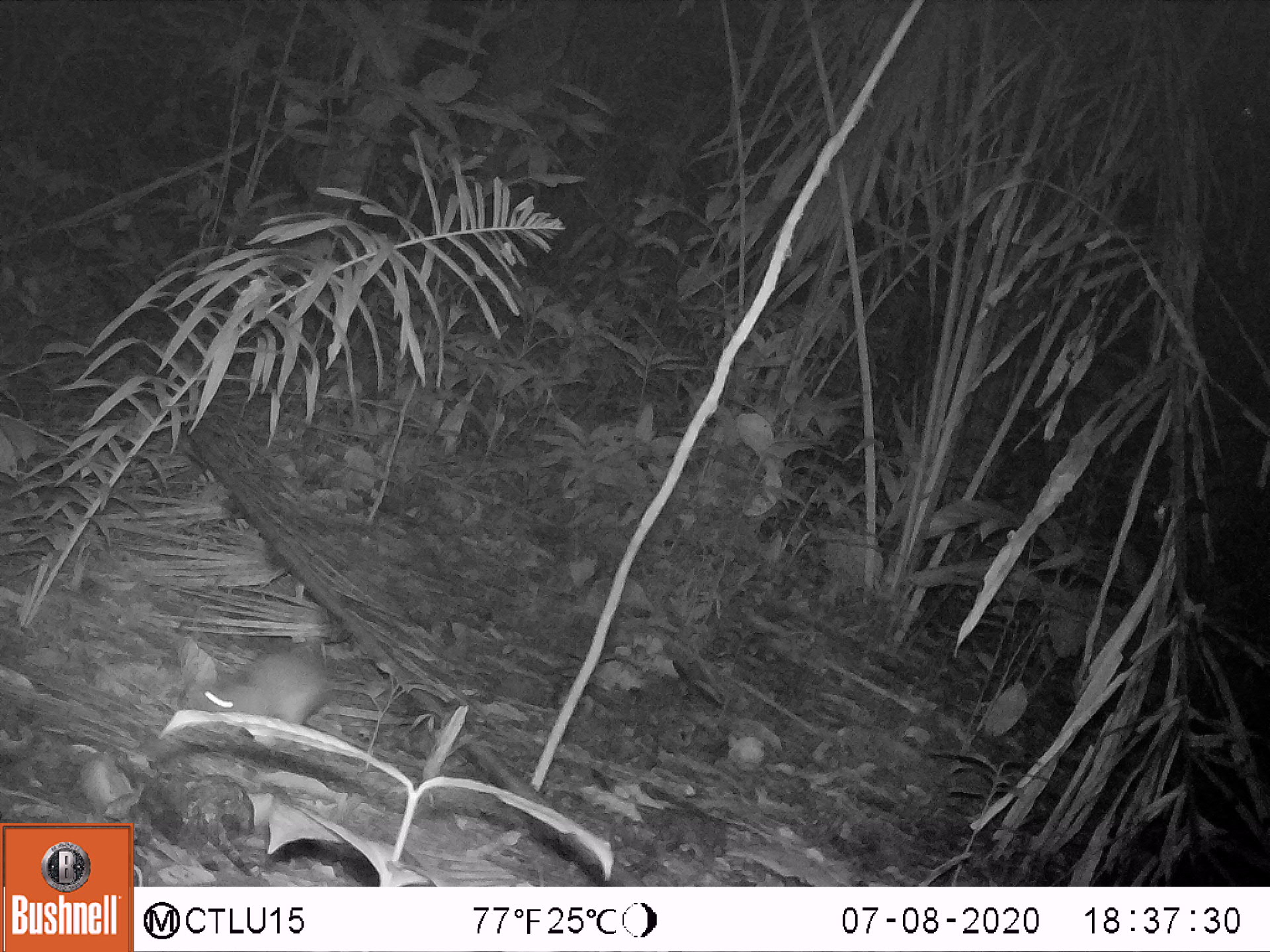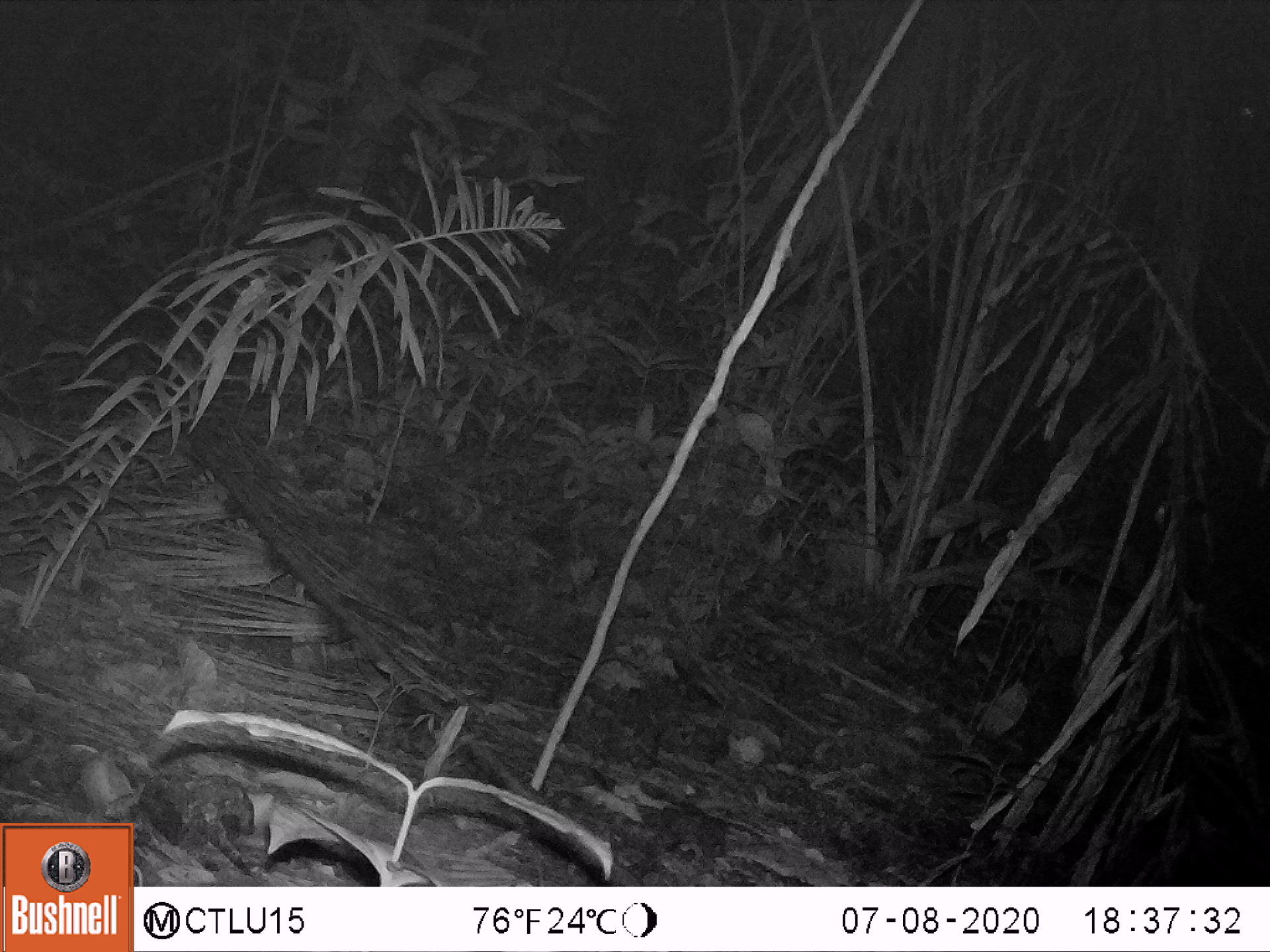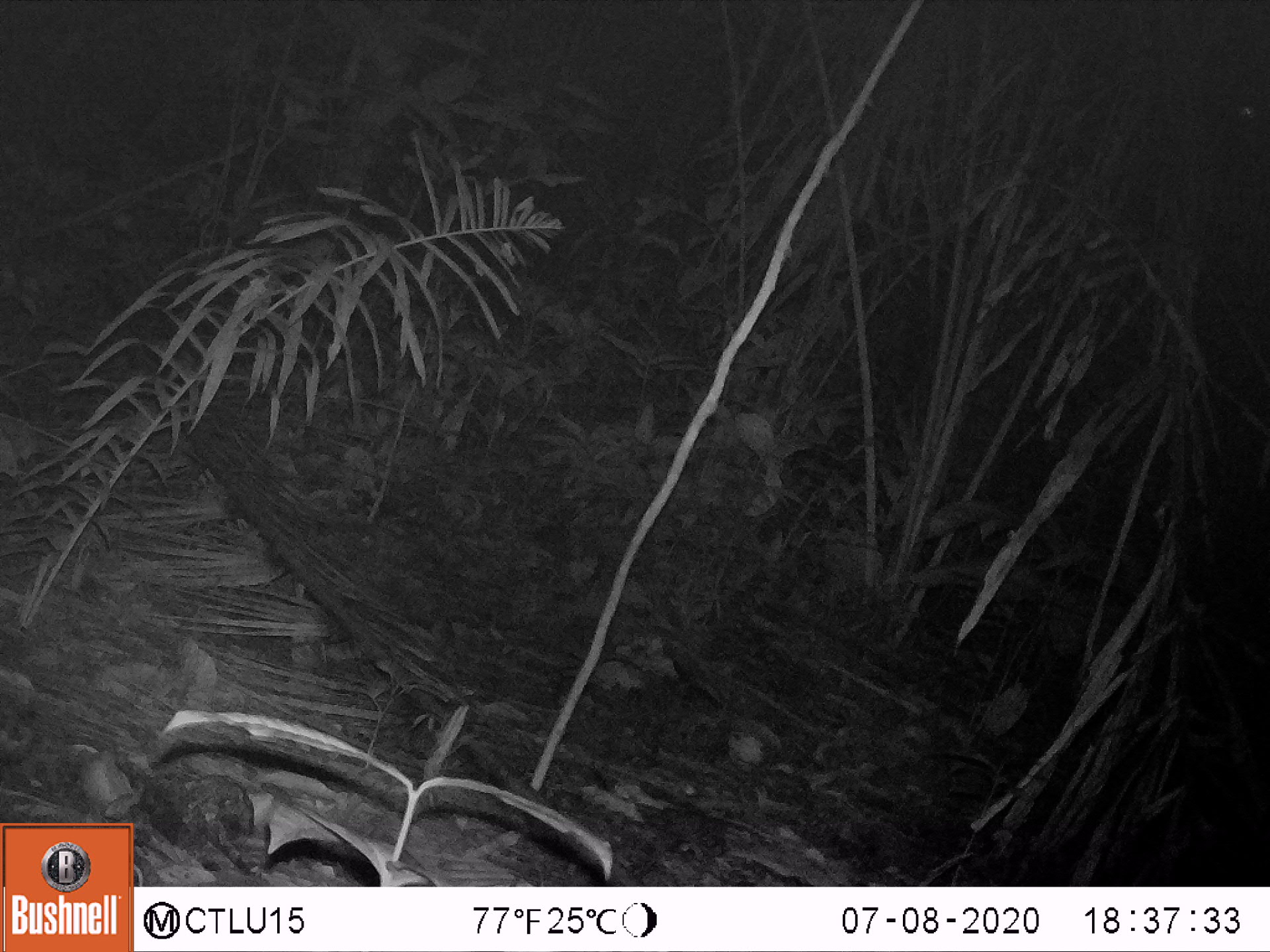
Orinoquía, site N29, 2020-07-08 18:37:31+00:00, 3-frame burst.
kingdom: Animalia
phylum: Chordata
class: Mammalia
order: Rodentia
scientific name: Rodentia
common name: rodent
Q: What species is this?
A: Rodent (Rodentia).